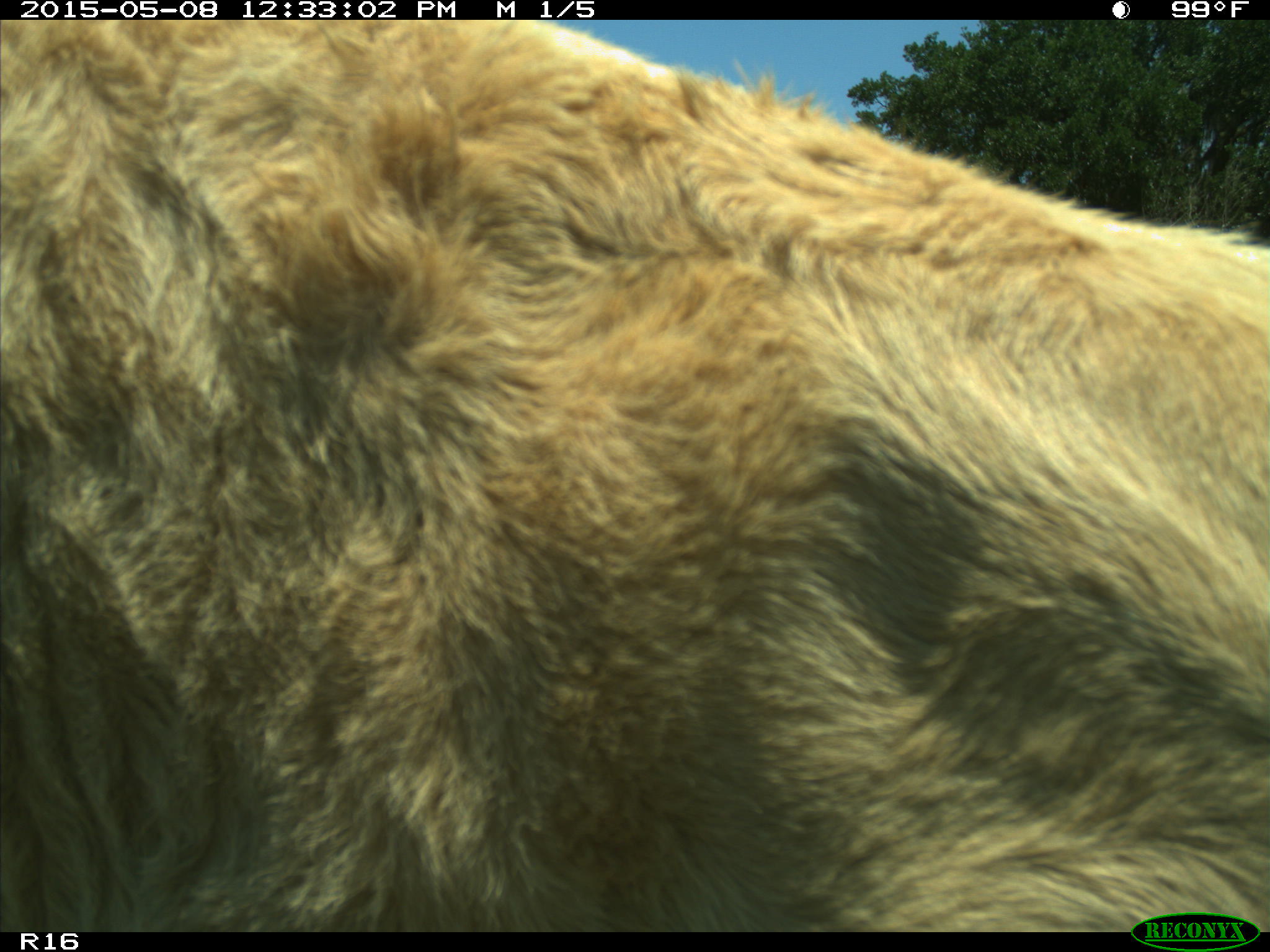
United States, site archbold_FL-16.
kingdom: Animalia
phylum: Chordata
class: Mammalia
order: Artiodactyla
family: Bovidae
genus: Bos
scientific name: Bos taurus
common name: domestic cow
Bos taurus (domestic cow).